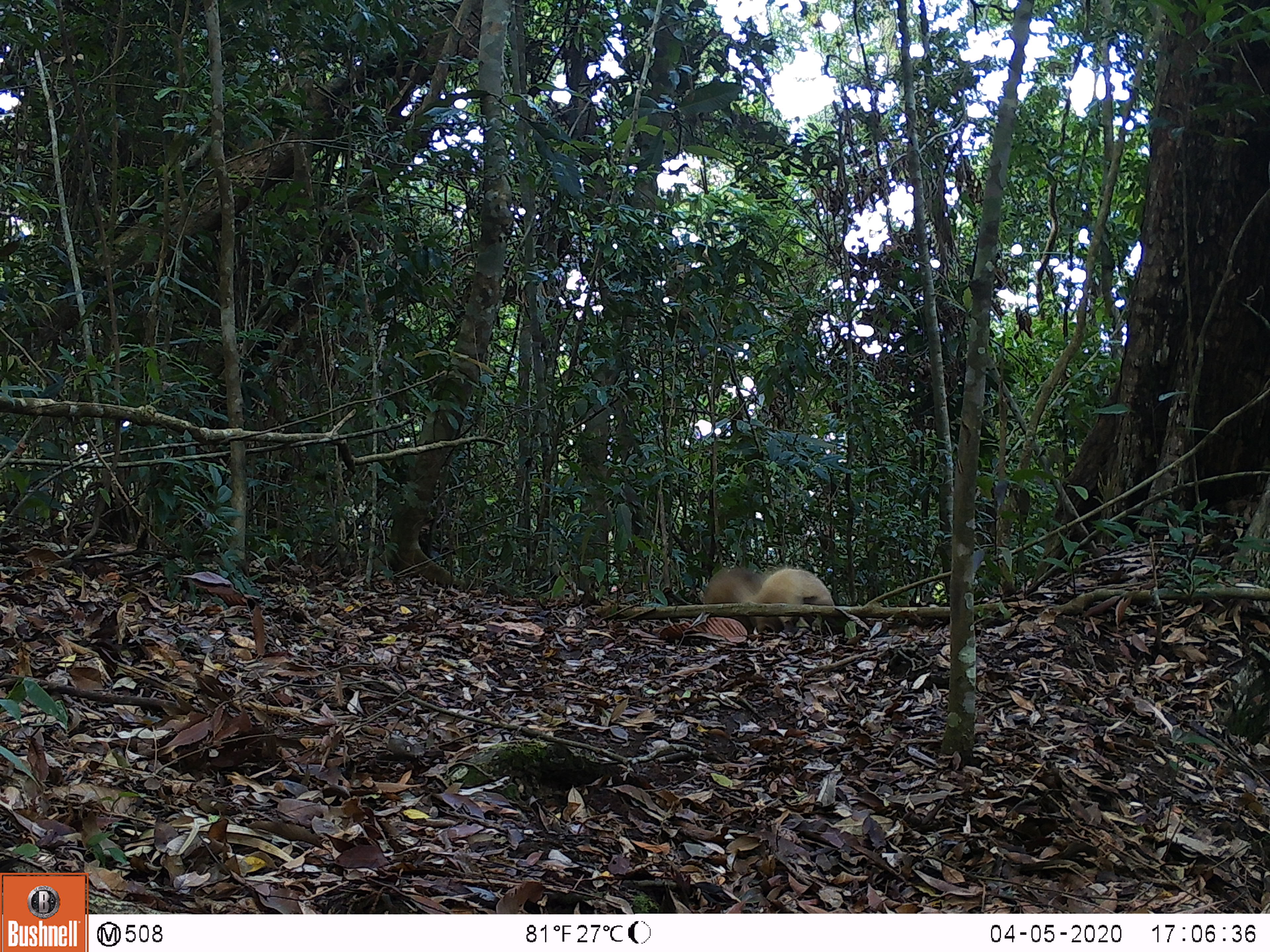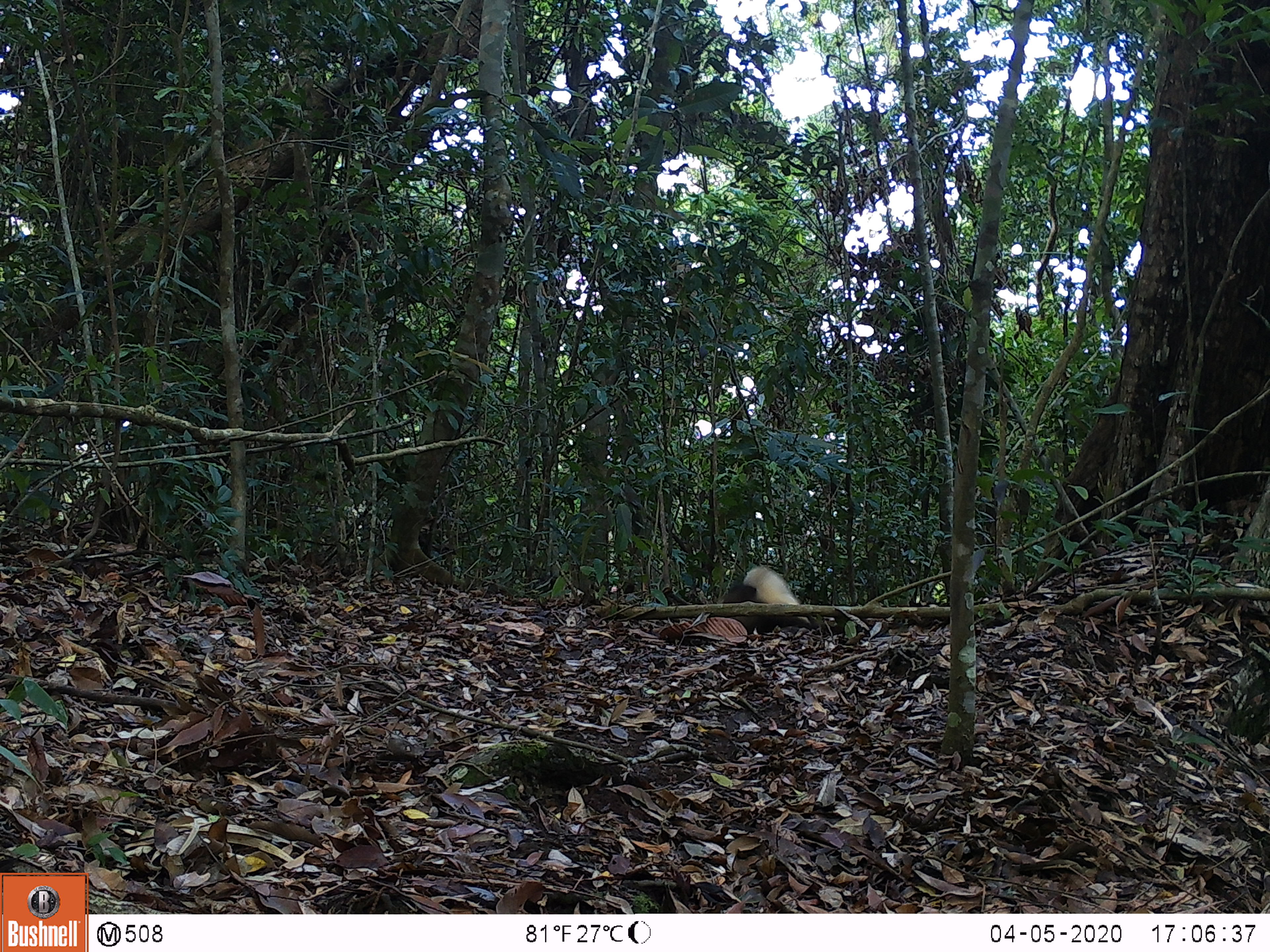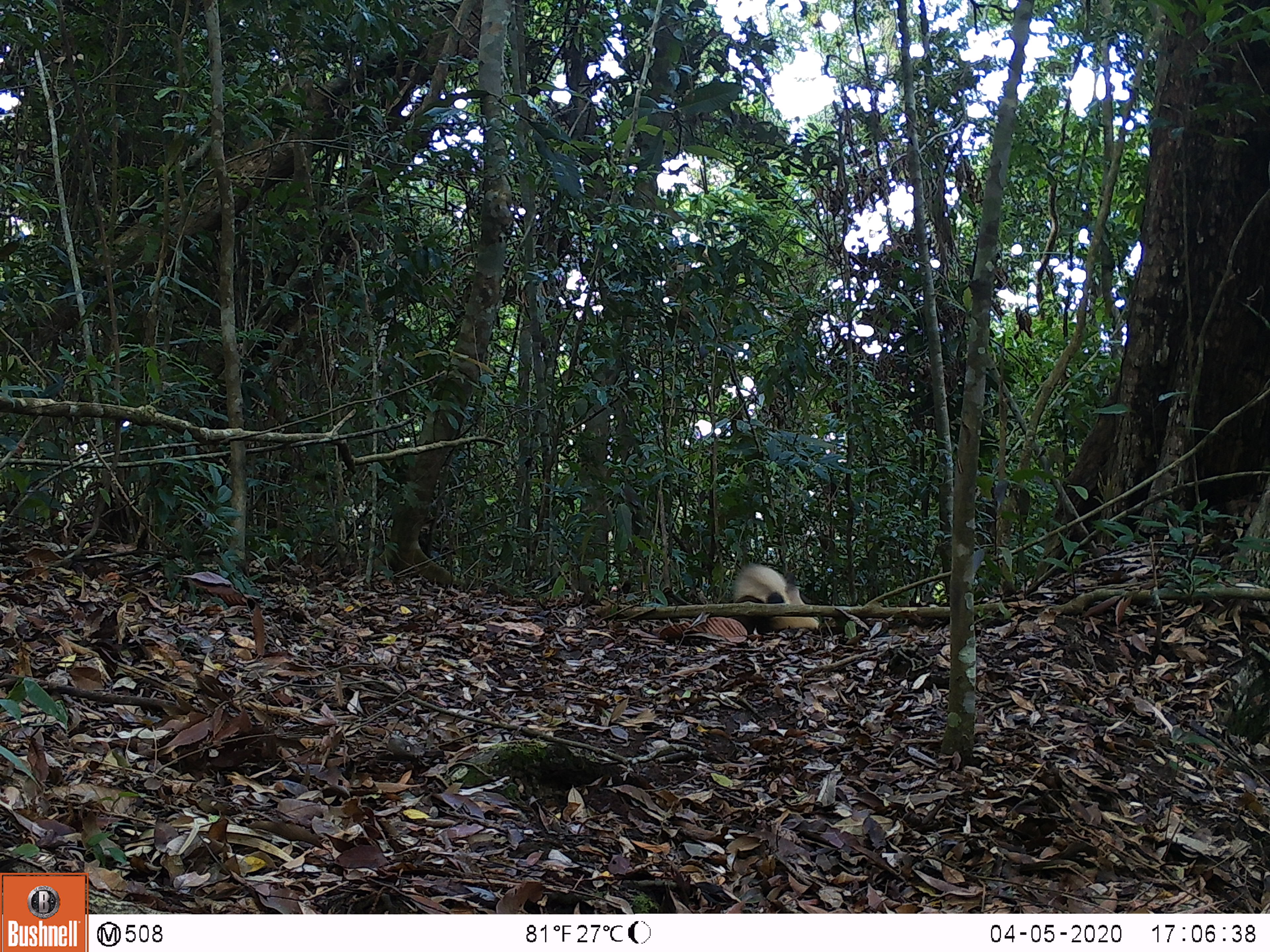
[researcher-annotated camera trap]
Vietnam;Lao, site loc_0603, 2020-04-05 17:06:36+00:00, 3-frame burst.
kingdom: Animalia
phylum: Chordata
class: Mammalia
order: Carnivora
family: Mustelidae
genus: Martes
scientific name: Martes flavigula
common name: yellow-throated marten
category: yellow throated marten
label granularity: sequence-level